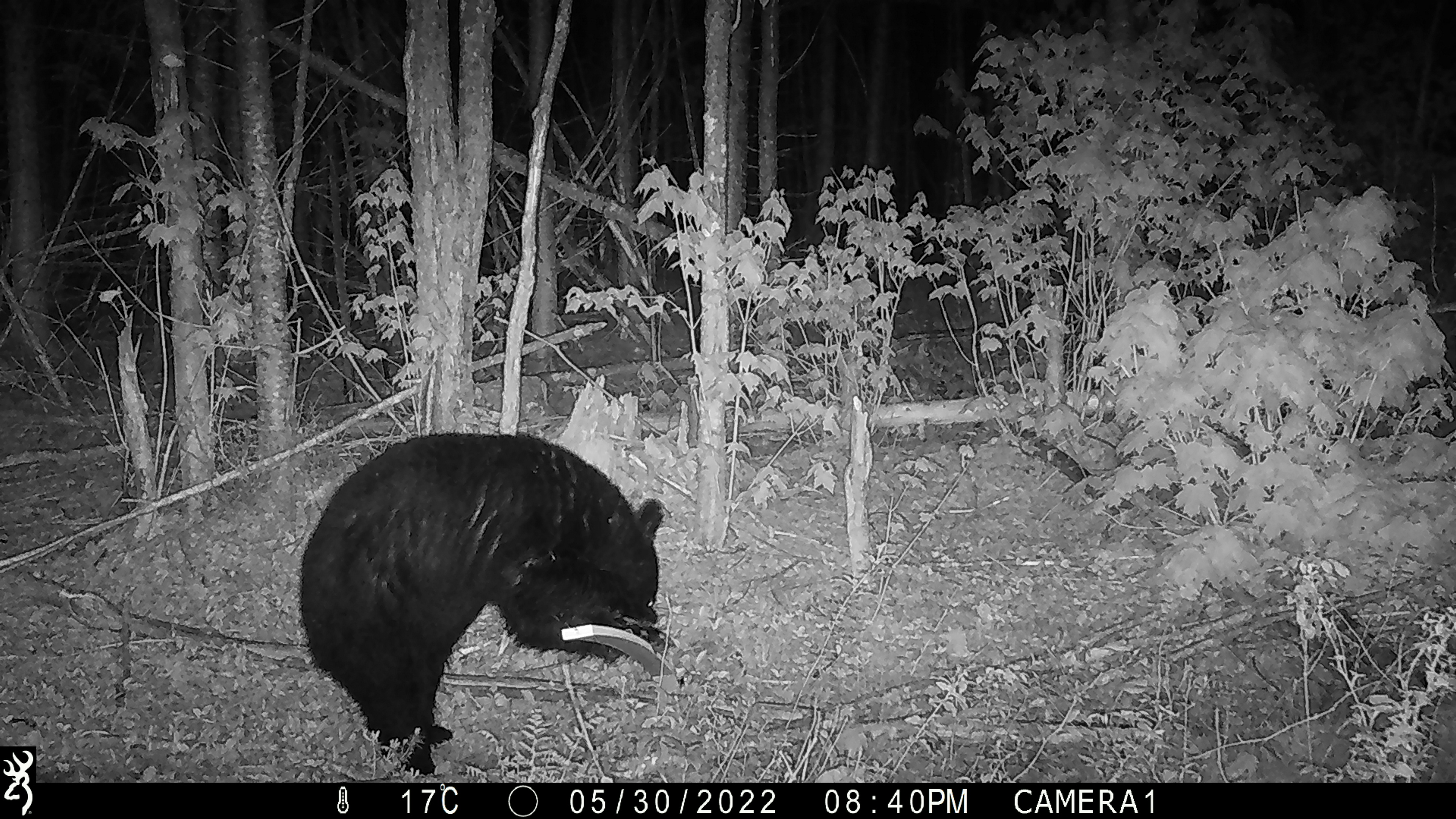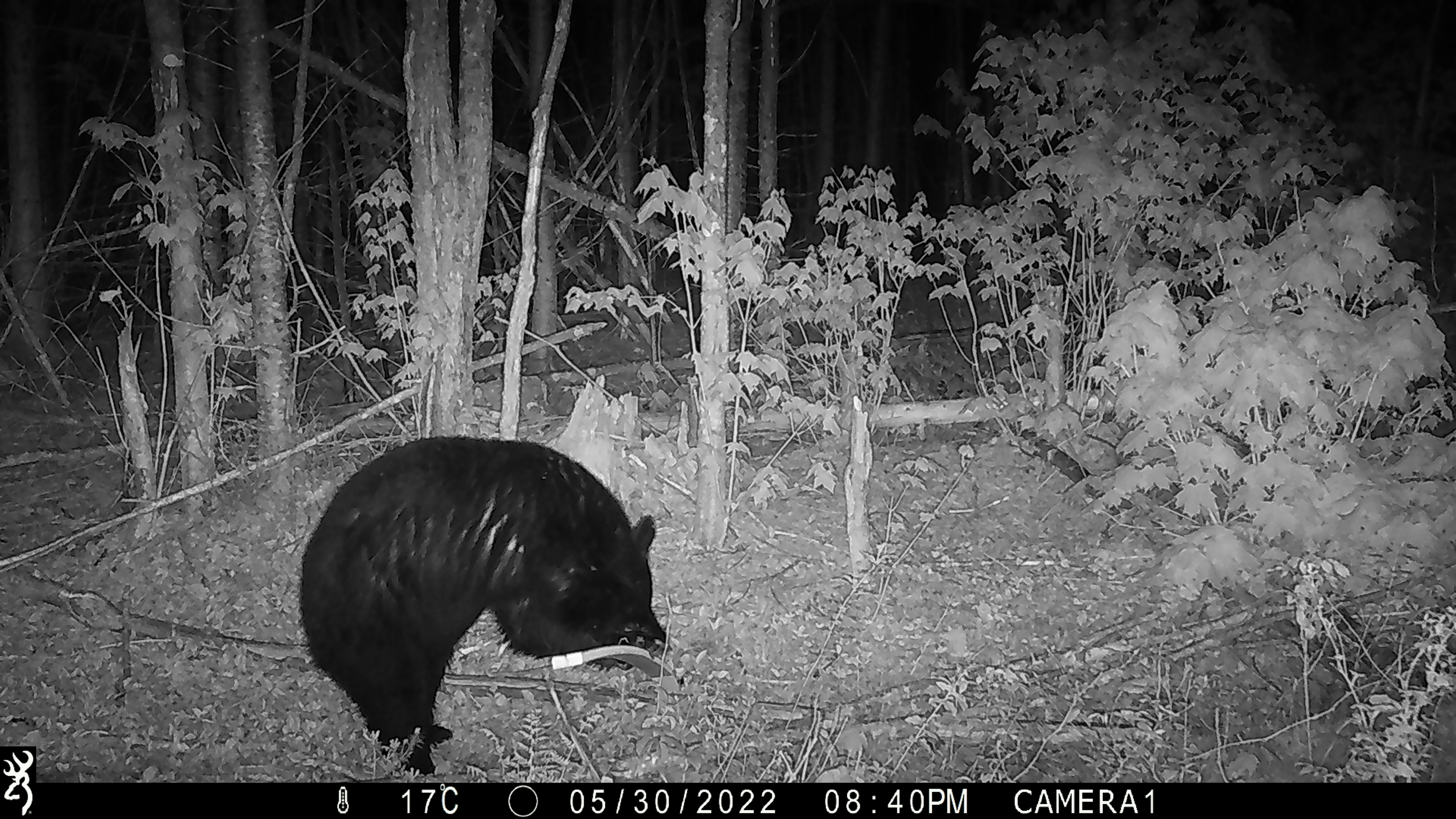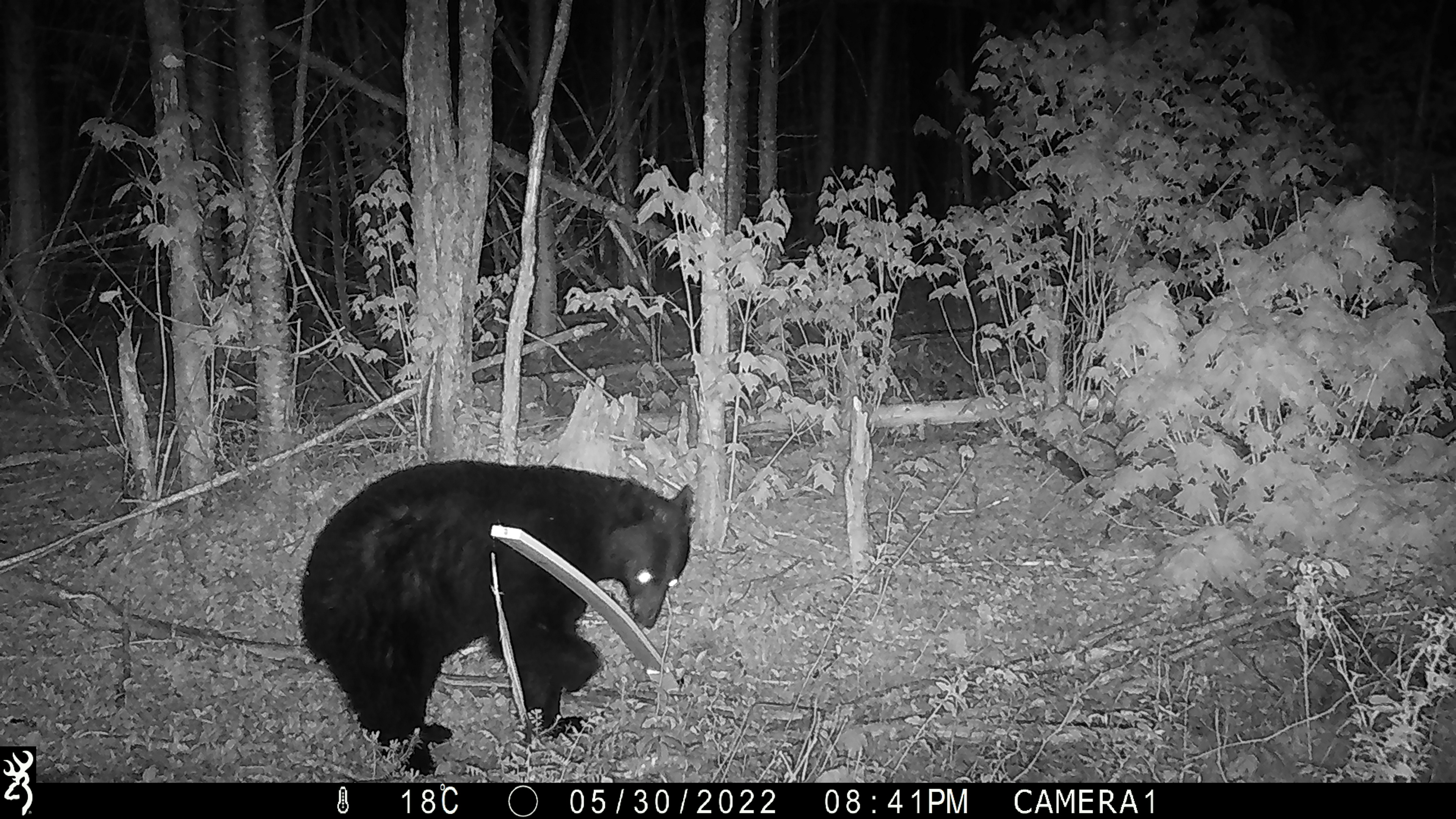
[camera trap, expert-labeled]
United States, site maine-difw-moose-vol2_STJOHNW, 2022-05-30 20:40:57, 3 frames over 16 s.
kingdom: Animalia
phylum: Chordata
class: Mammalia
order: Carnivora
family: Ursidae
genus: Ursus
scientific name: Ursus americanus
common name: black bear